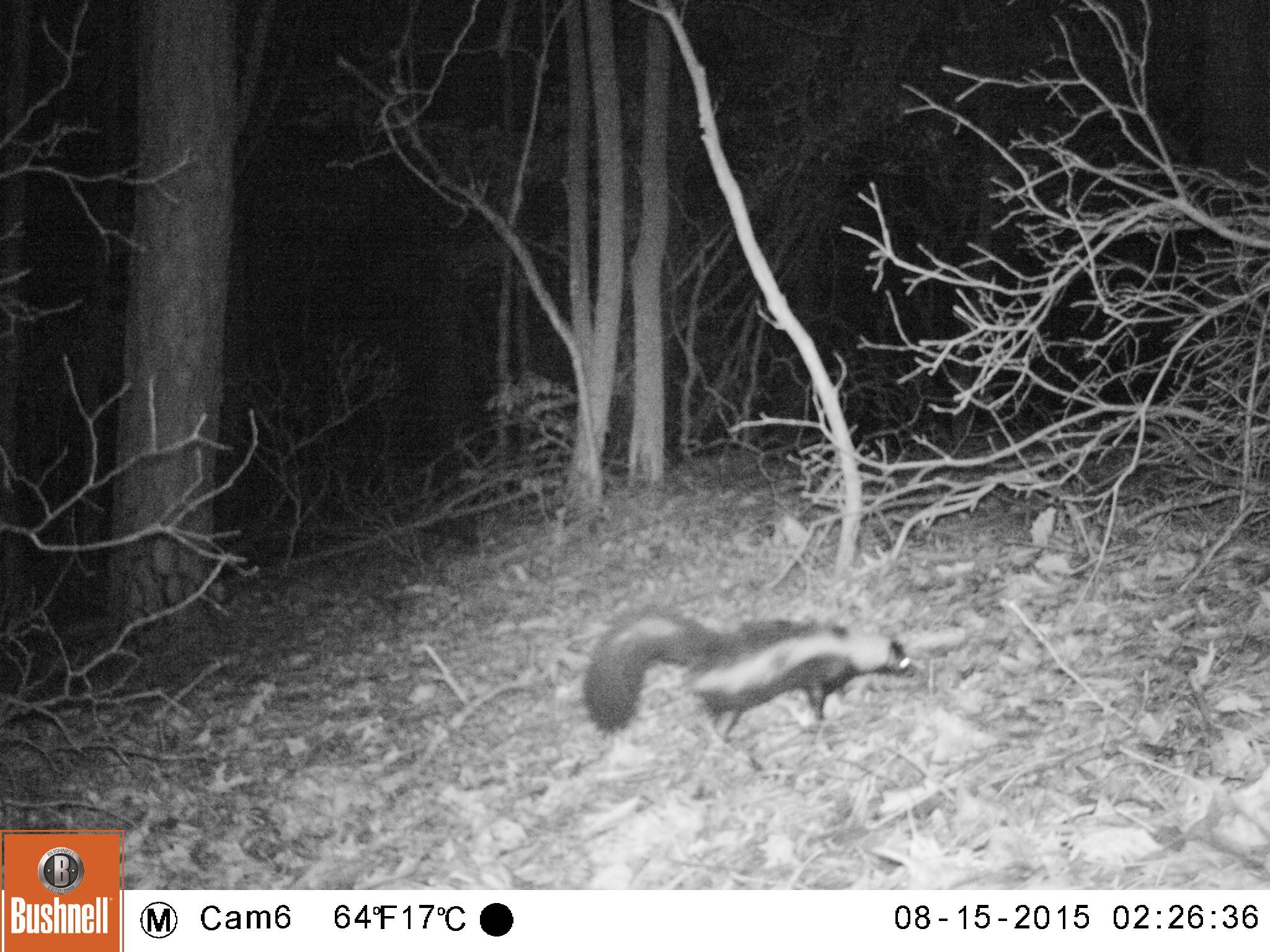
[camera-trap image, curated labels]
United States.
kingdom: Animalia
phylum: Chordata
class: Mammalia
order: Carnivora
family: Mephitidae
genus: Mephitis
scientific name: Mephitis mephitis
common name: striped skunk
Striped Skunk (Mephitis mephitis).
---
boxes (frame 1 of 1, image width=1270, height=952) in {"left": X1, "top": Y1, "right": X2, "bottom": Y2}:
Striped Skunk: {"left": 571, "top": 602, "right": 923, "bottom": 741}